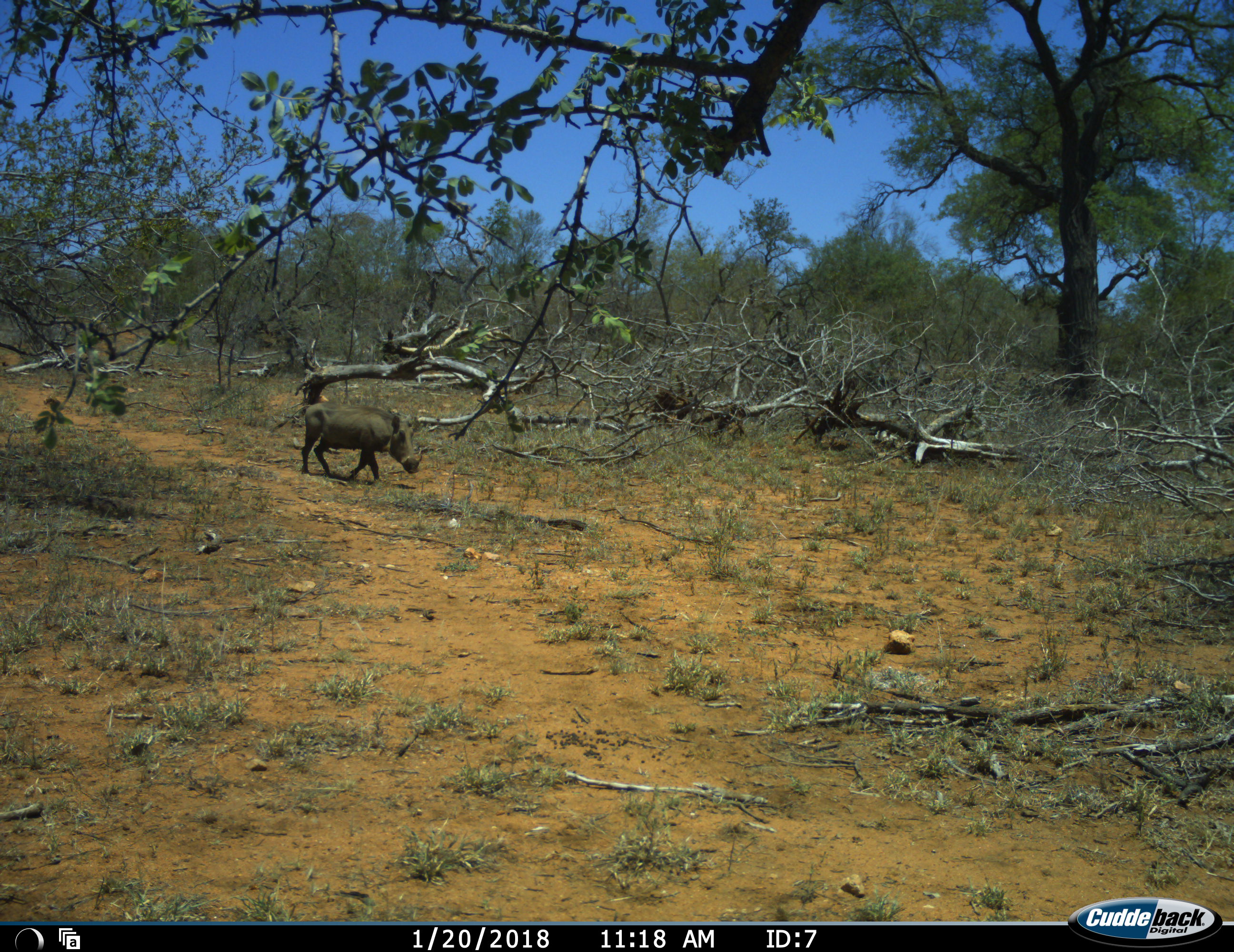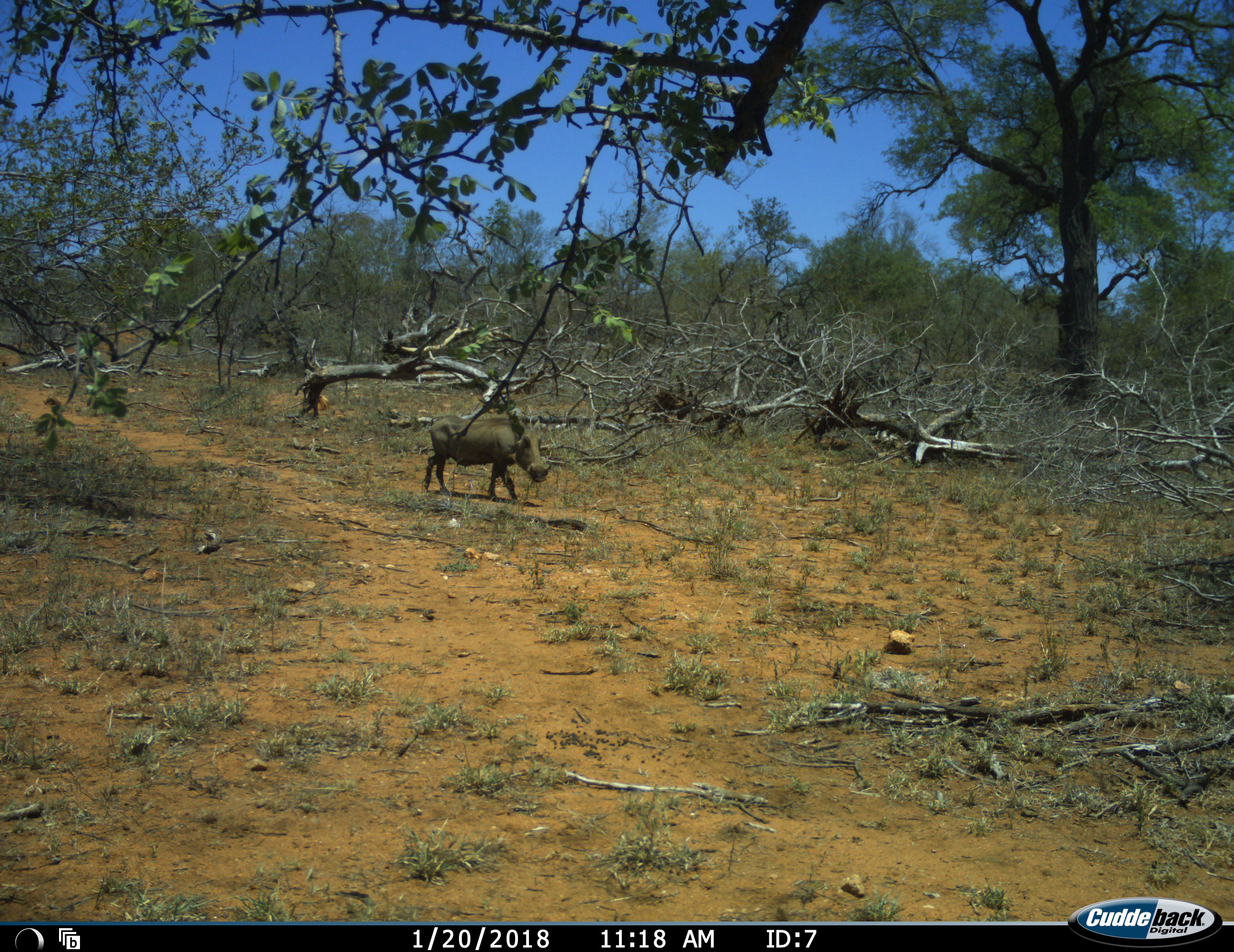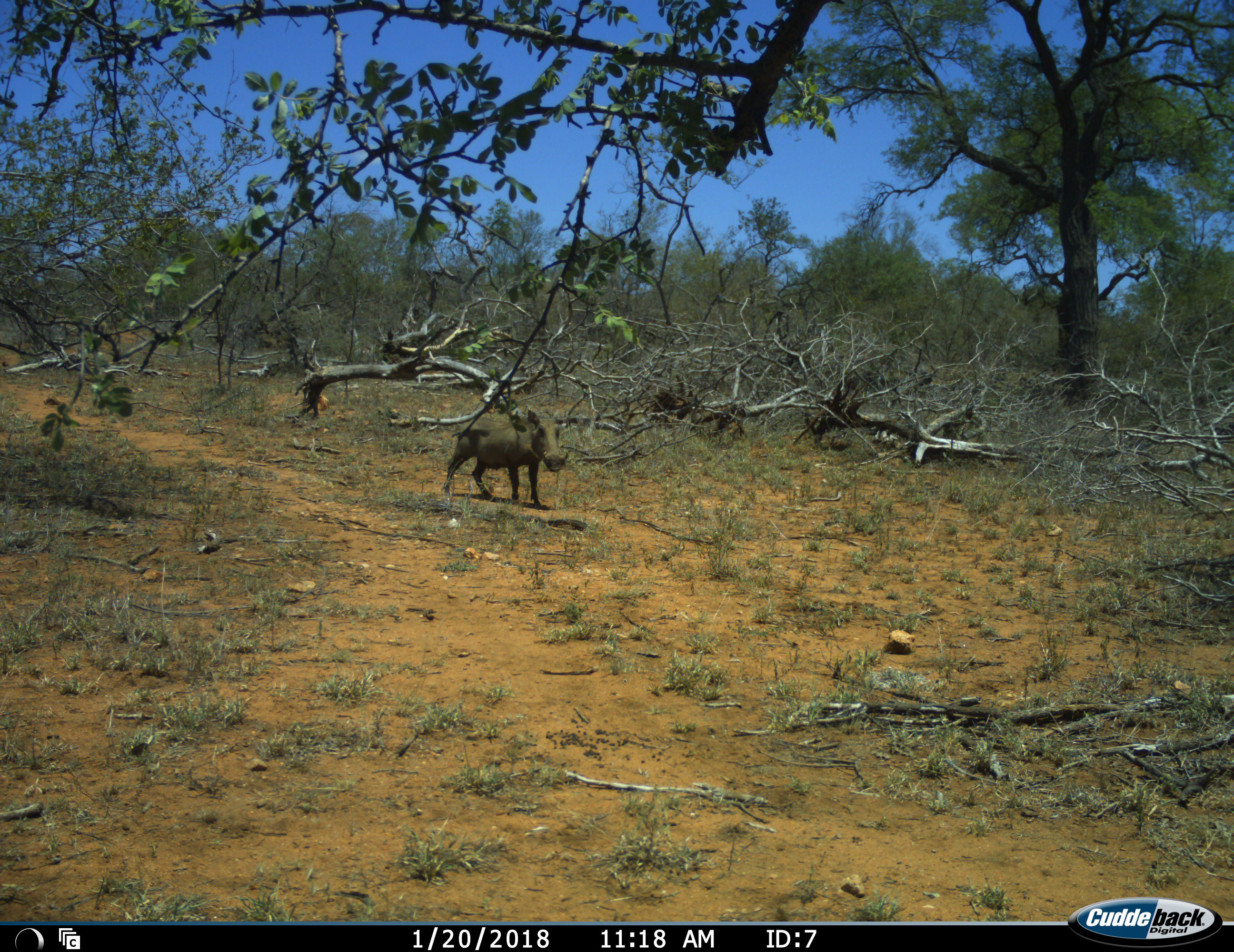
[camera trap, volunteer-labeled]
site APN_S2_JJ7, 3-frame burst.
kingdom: Animalia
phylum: Chordata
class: Mammalia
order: Artiodactyla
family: Suidae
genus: Phacochoerus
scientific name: Phacochoerus africanus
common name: warthog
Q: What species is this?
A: Warthog (Phacochoerus africanus).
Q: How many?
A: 1.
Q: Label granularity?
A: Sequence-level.